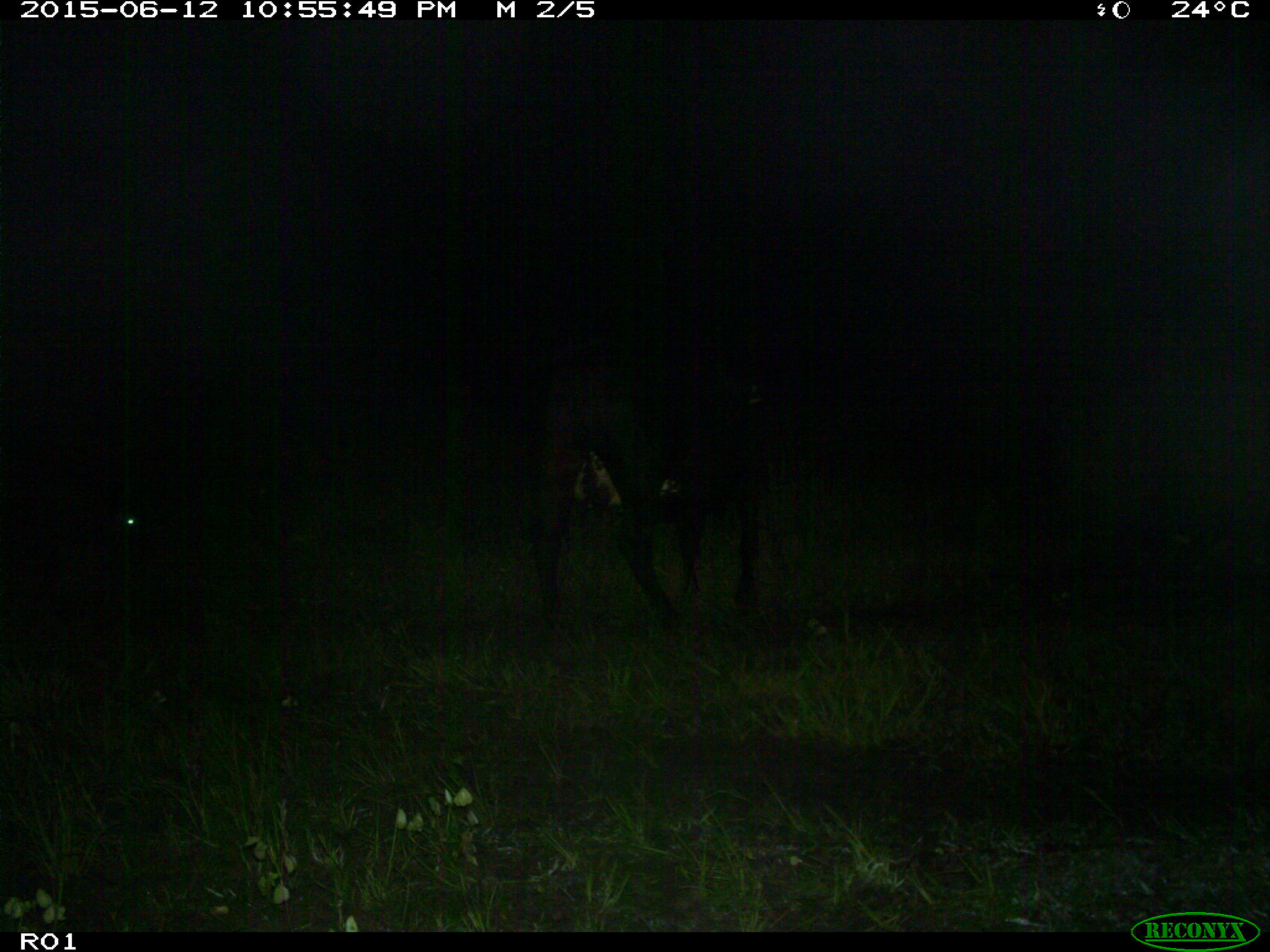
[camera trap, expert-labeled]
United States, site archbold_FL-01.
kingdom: Animalia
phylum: Chordata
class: Mammalia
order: Artiodactyla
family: Bovidae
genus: Bos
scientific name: Bos taurus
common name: domestic cow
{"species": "Bos taurus (domestic cow)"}